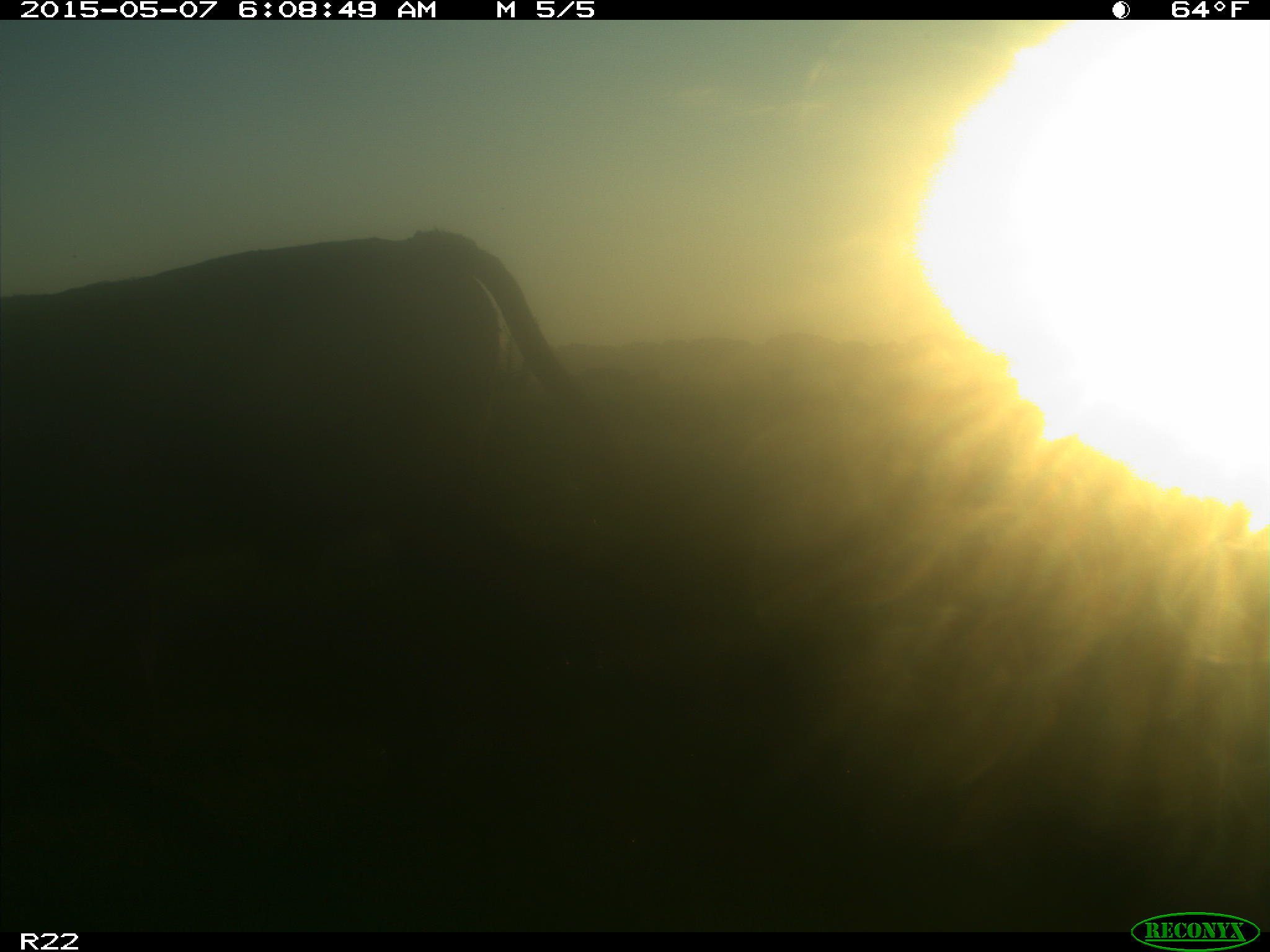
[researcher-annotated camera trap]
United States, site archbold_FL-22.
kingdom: Animalia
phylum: Chordata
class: Mammalia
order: Artiodactyla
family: Bovidae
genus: Bos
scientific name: Bos taurus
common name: domestic cow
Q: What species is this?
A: Bos taurus (domestic cow).